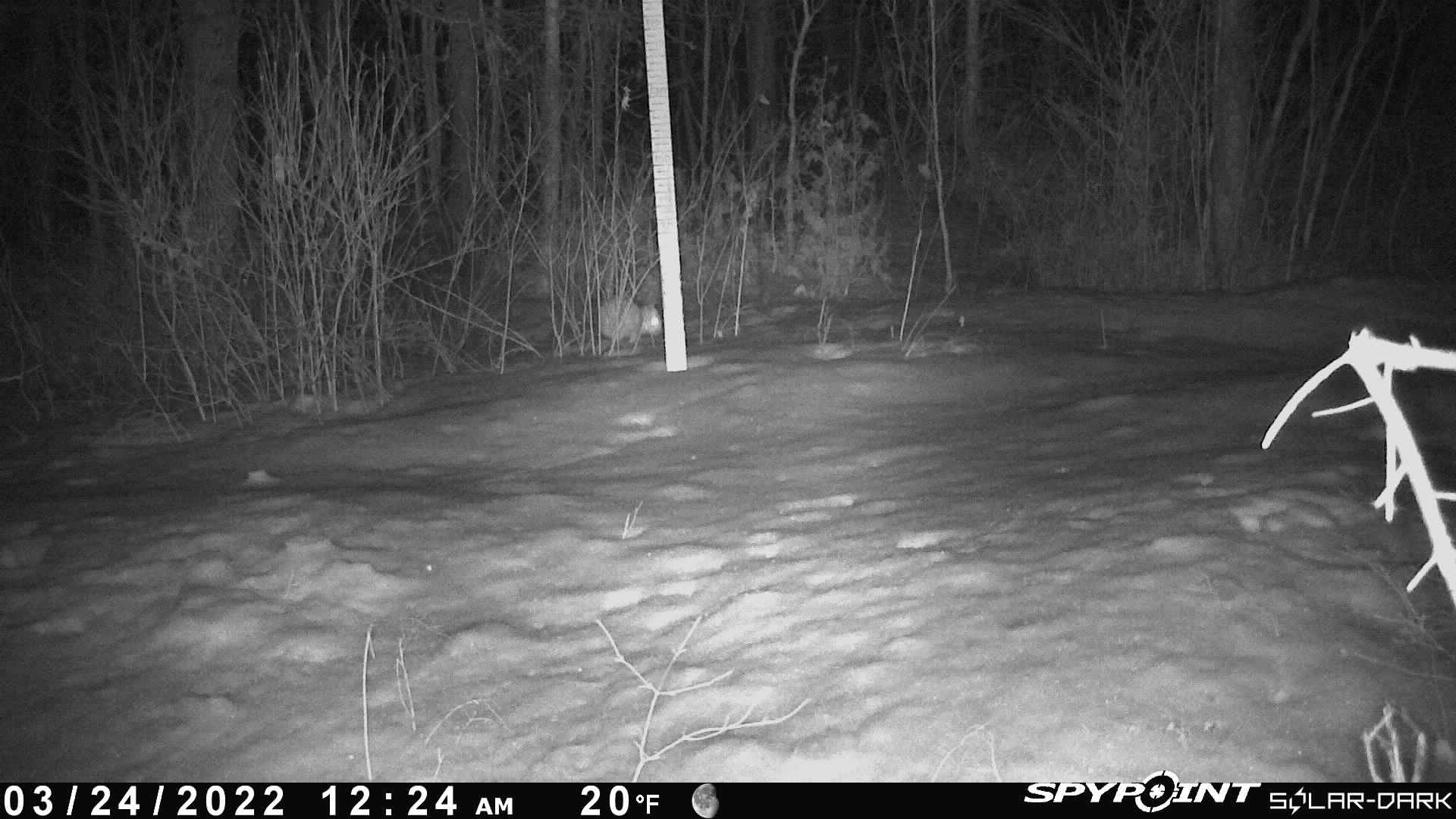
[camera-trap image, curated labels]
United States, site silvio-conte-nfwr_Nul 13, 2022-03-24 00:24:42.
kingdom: Animalia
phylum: Chordata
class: Mammalia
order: Lagomorpha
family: Leporidae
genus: Lepus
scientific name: Lepus americanus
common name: snowshoe hare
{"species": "snowshoe hare (Lepus americanus)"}